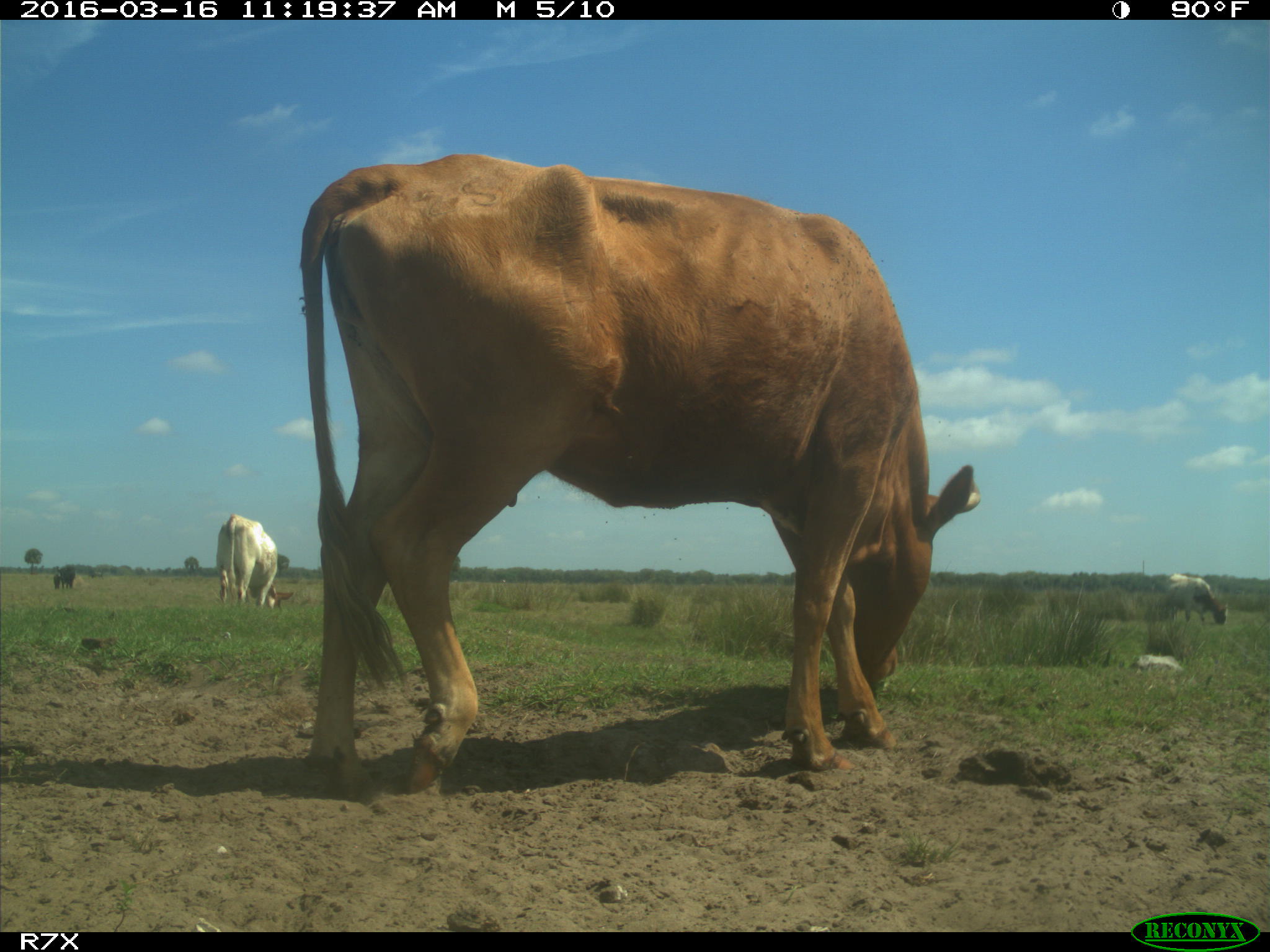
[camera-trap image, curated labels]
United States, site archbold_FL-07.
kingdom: Animalia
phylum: Chordata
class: Mammalia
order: Artiodactyla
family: Bovidae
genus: Bos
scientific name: Bos taurus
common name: domestic cow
Bos taurus (domestic cow).